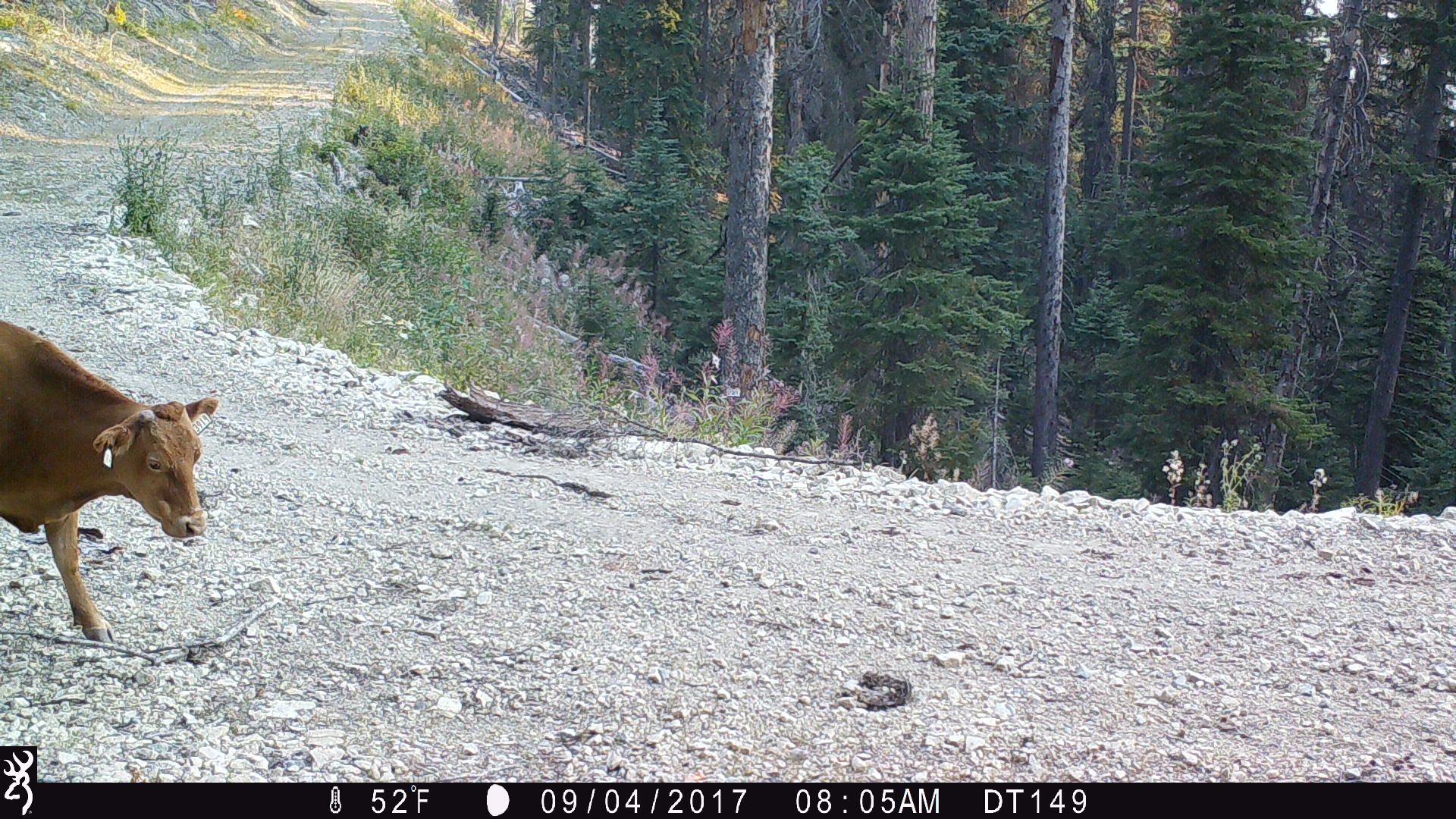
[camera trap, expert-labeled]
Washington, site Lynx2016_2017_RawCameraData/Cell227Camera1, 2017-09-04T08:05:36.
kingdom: Animalia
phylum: Chordata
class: Mammalia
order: Artiodactyla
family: Bovidae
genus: Bos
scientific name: Bos taurus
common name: domestic cattle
Domestic cattle (Bos taurus). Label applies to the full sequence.